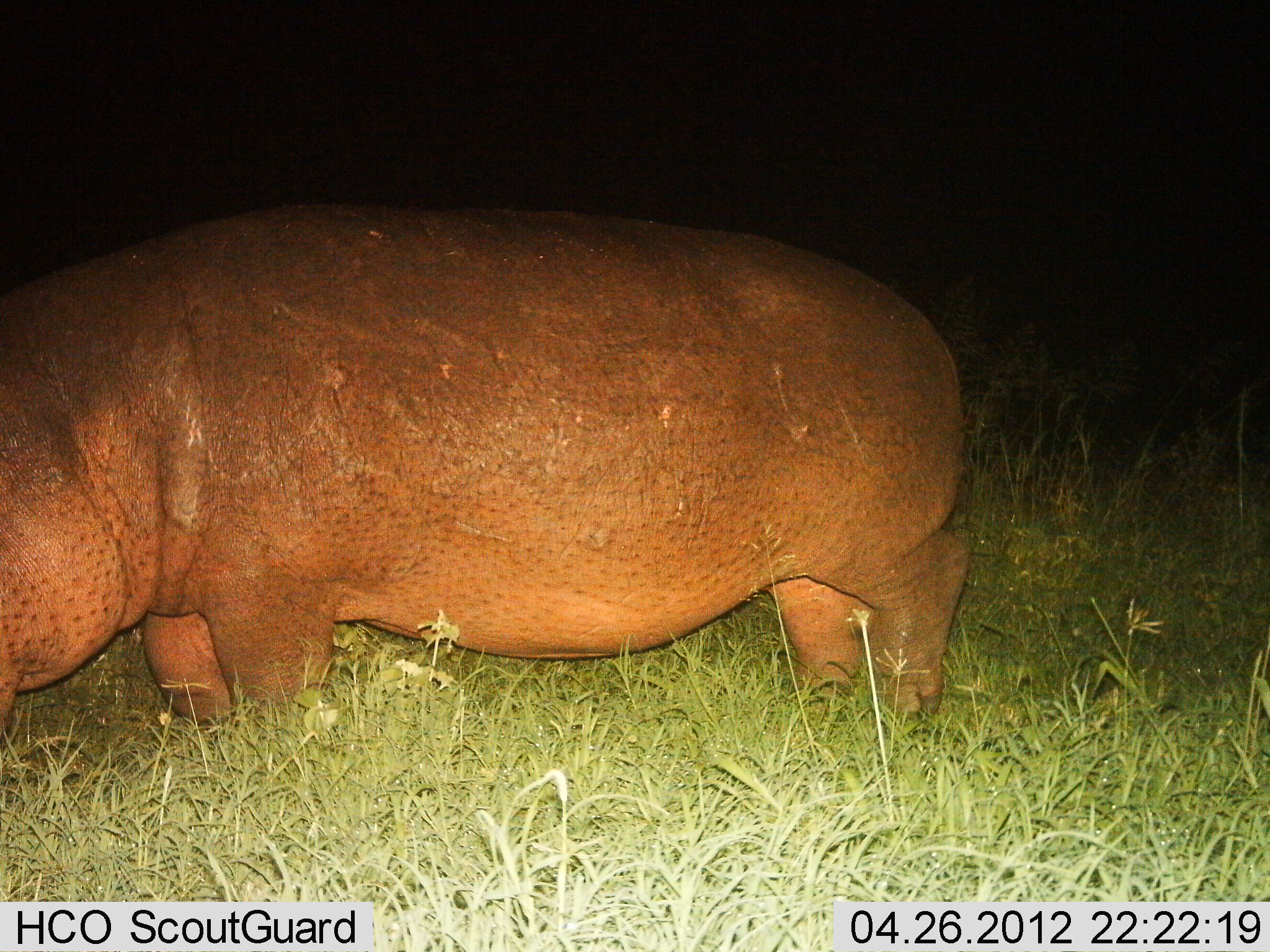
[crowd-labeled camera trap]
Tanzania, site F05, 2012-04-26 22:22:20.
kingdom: Animalia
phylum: Chordata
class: Mammalia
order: Artiodactyla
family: Hippopotamidae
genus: Hippopotamus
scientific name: Hippopotamus amphibius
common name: hippopotamus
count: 1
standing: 50%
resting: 0%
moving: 31%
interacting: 0%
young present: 0%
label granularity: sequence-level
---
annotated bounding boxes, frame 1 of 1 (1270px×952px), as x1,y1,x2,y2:
animal: 0,199,975,758